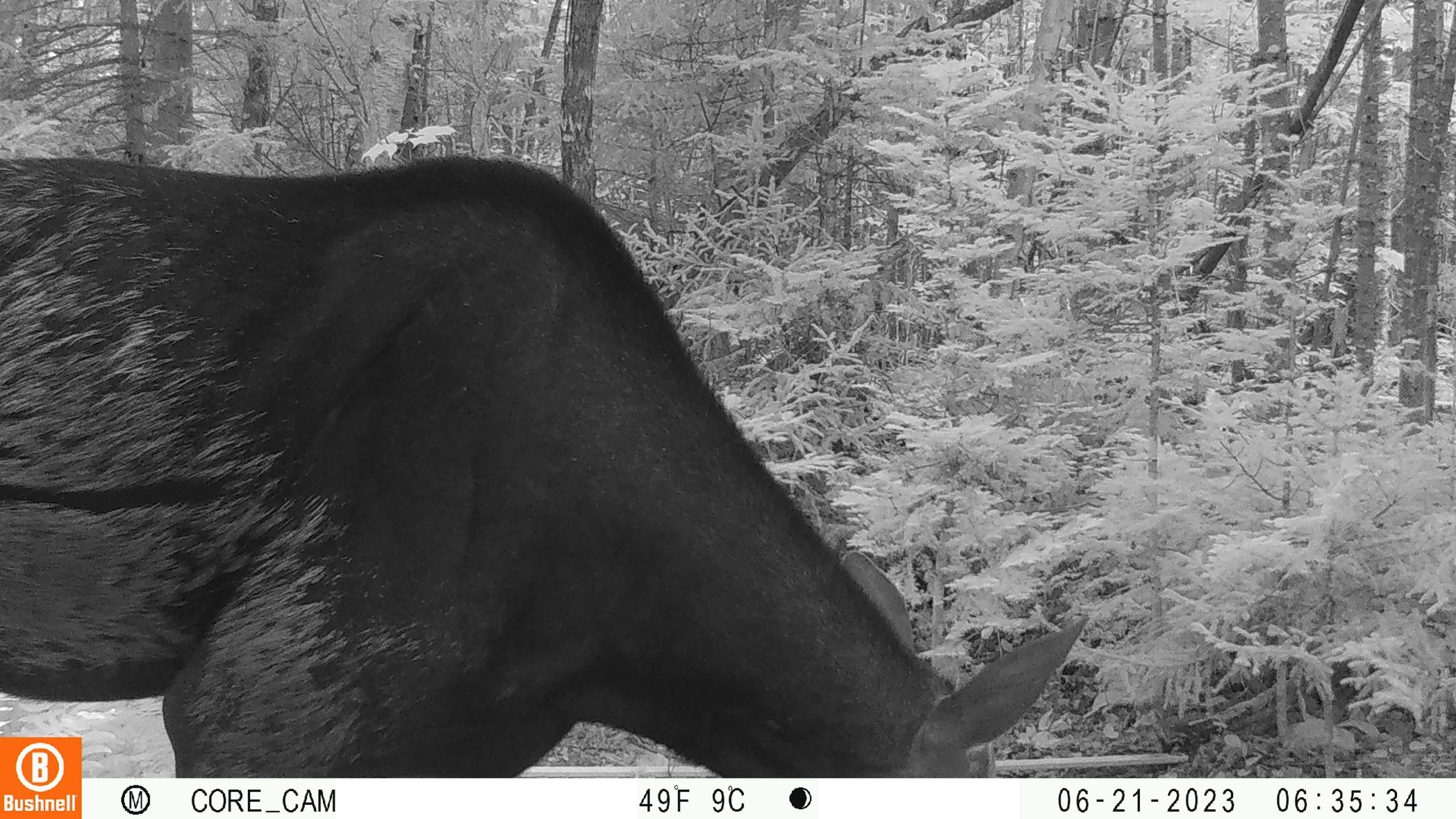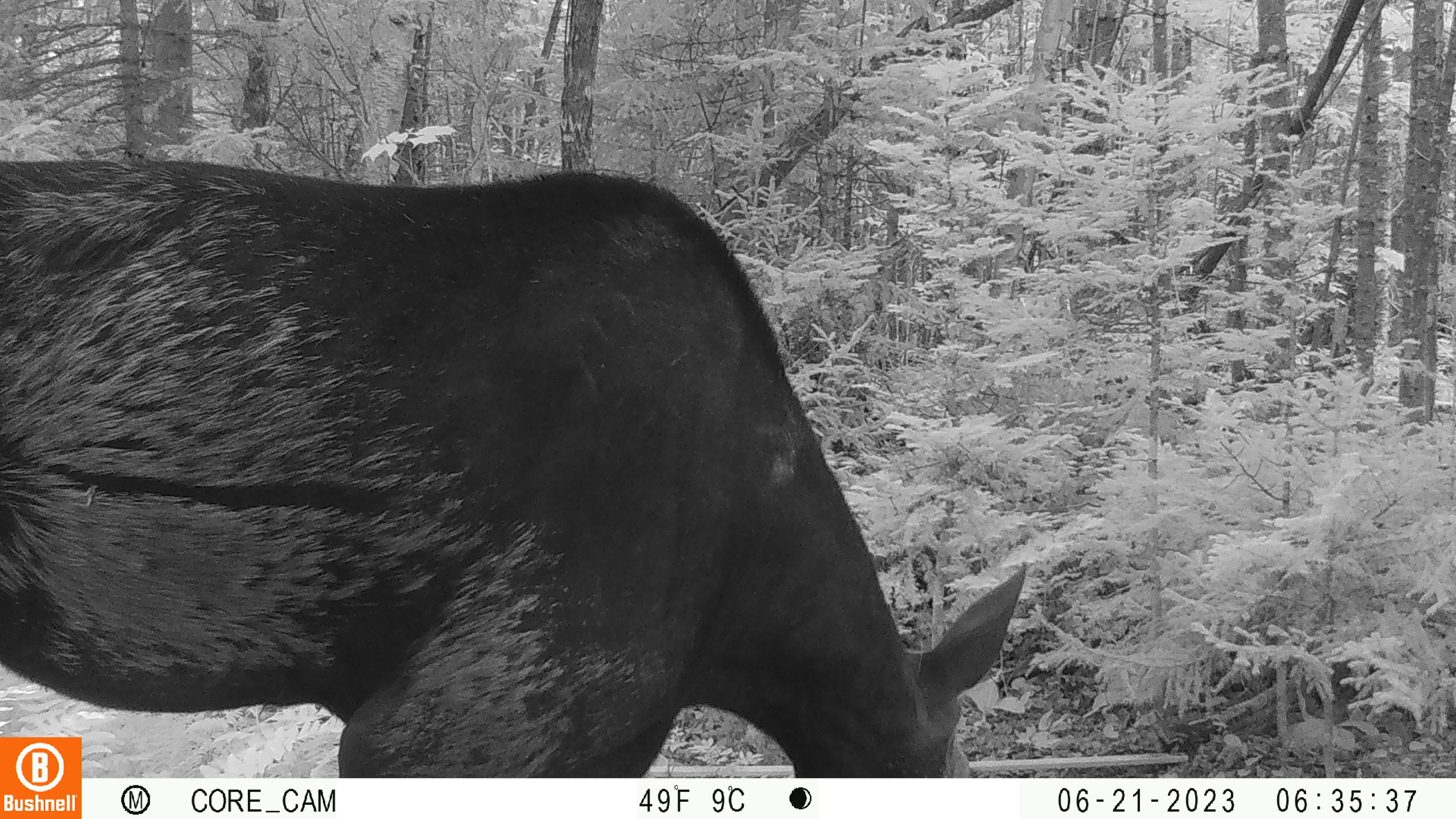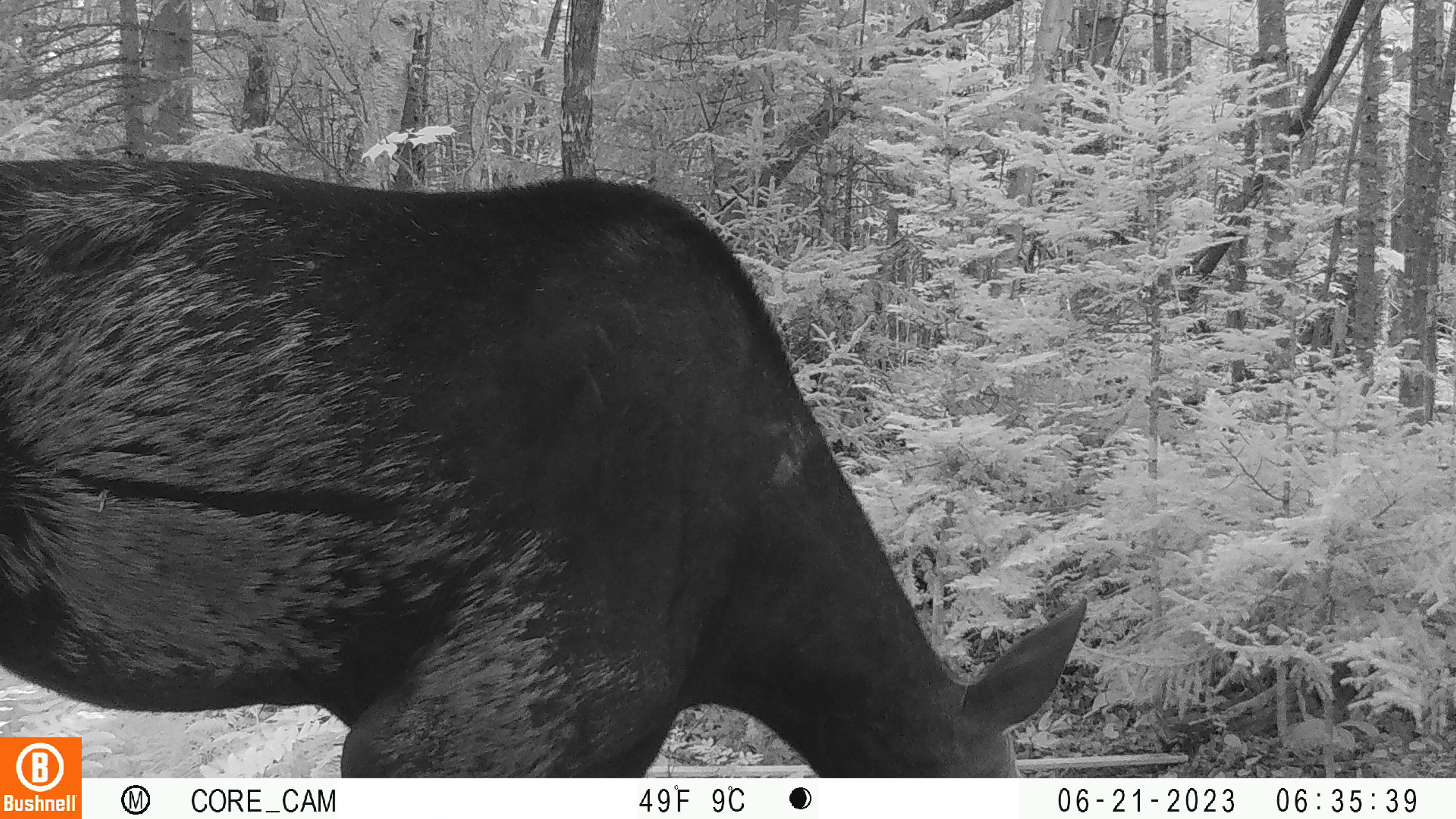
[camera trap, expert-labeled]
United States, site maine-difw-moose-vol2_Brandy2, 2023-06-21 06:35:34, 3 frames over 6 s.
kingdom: Animalia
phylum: Chordata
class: Mammalia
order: Artiodactyla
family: Cervidae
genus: Alces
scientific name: Alces alces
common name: moose